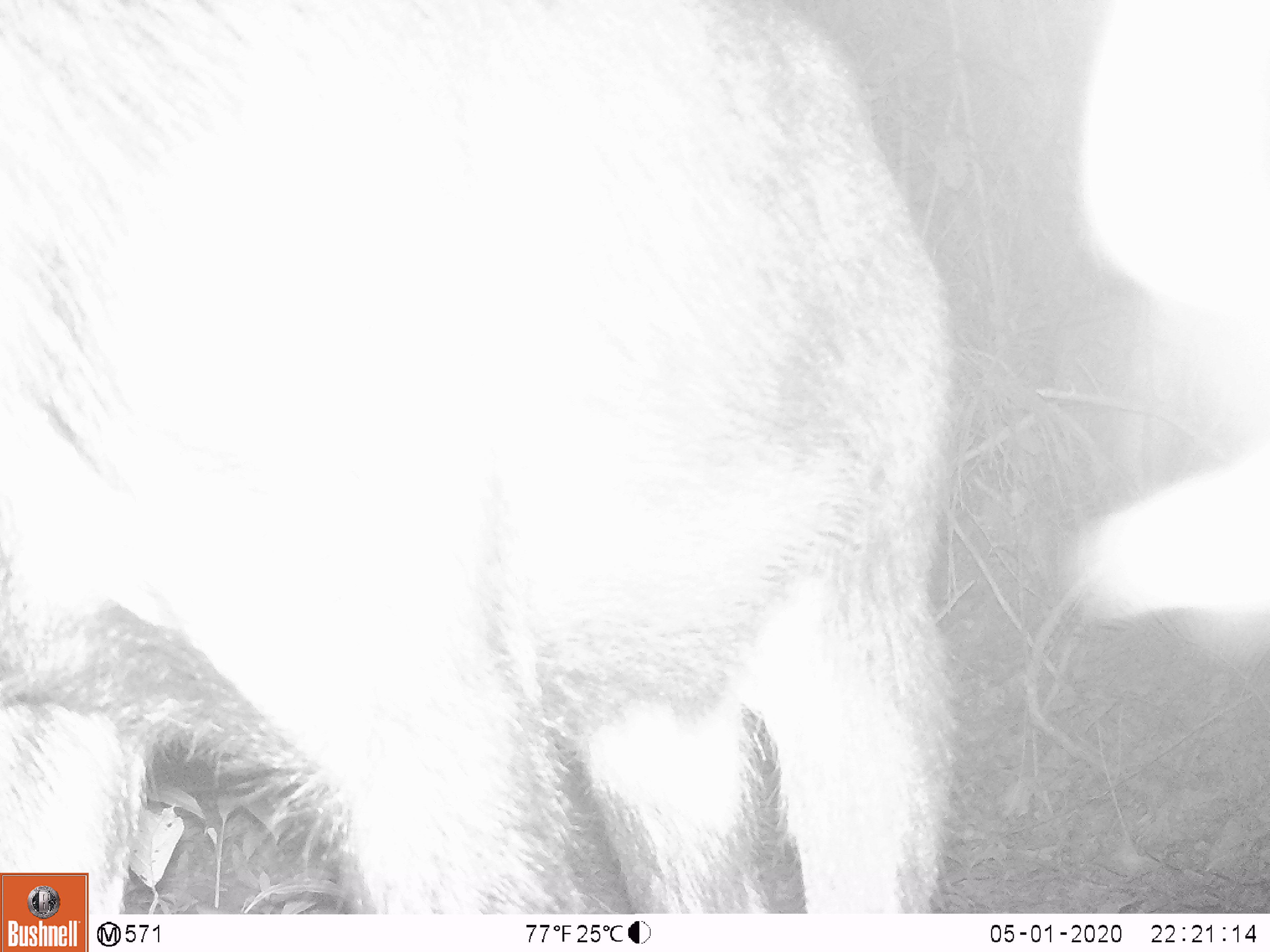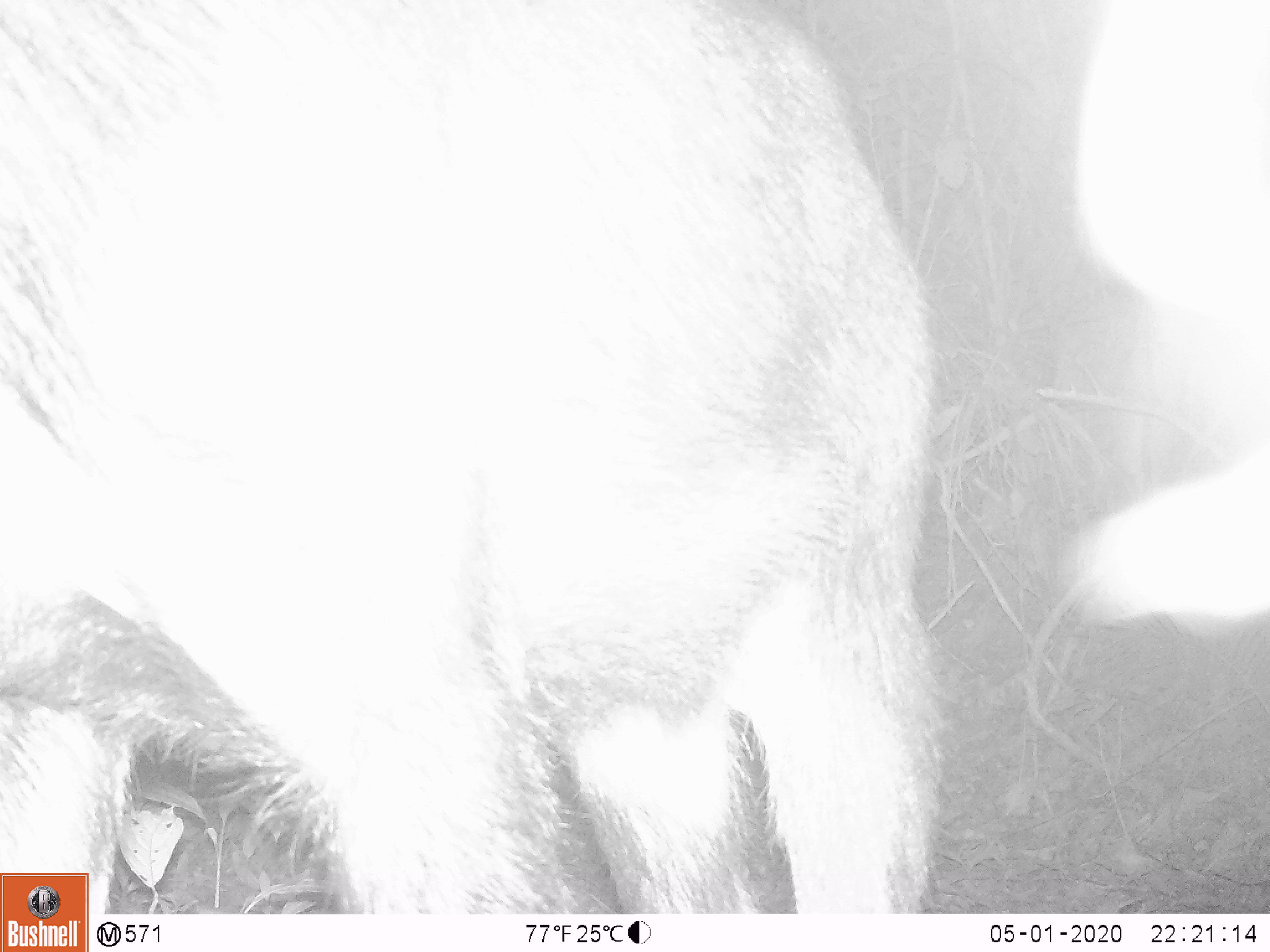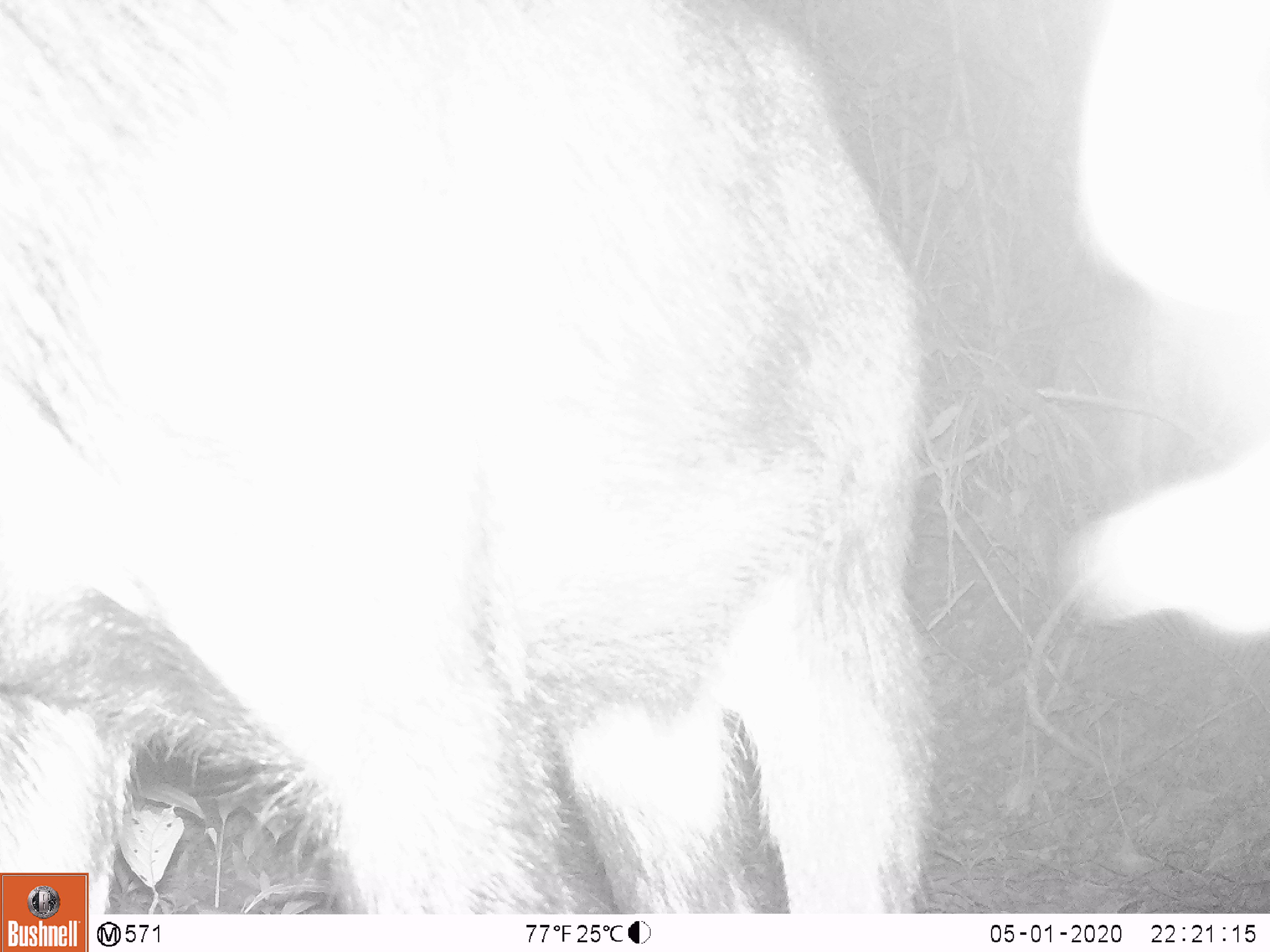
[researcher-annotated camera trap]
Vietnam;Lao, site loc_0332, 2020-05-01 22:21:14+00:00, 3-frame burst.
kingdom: Animalia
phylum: Chordata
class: Mammalia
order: Artiodactyla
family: Bovidae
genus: Capricornis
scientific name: Capricornis sumatraensis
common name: chinese serow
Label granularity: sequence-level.